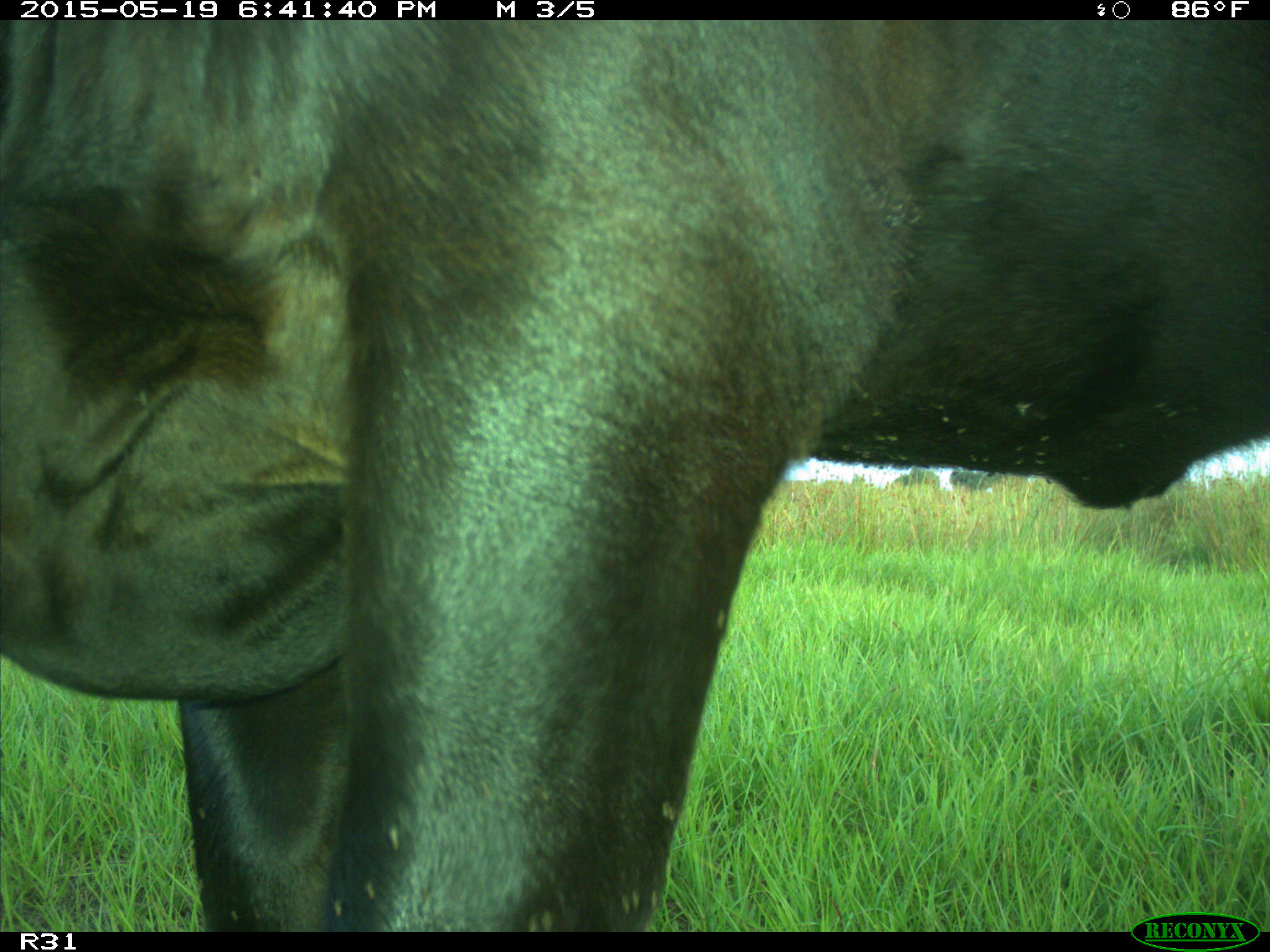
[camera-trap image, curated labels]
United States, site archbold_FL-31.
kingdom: Animalia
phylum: Chordata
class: Mammalia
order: Artiodactyla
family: Bovidae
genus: Bos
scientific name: Bos taurus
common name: domestic cow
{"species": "Bos taurus (domestic cow)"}